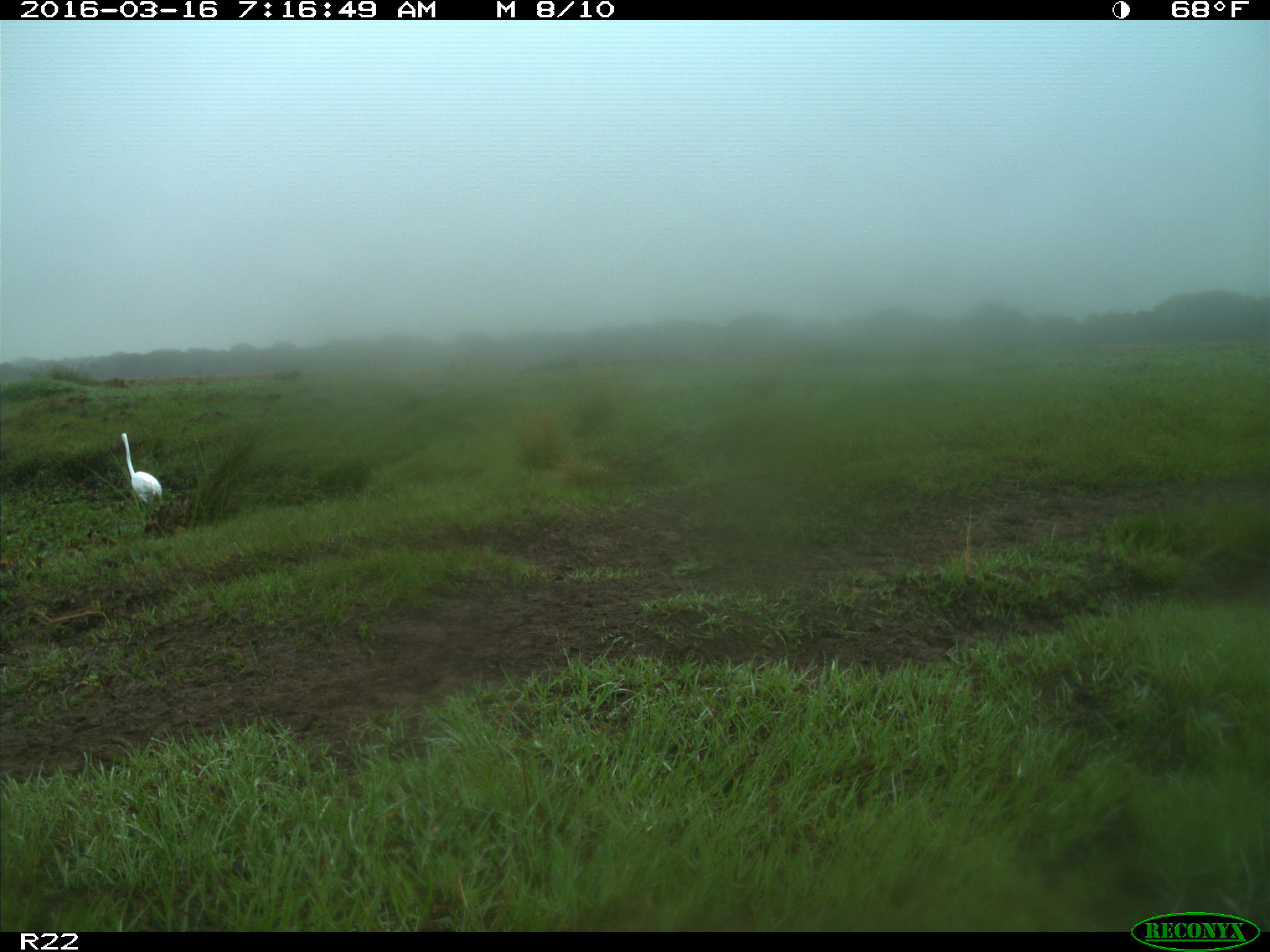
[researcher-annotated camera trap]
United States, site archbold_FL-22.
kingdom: Animalia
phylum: Chordata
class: Aves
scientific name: Aves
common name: birds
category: unidentified bird